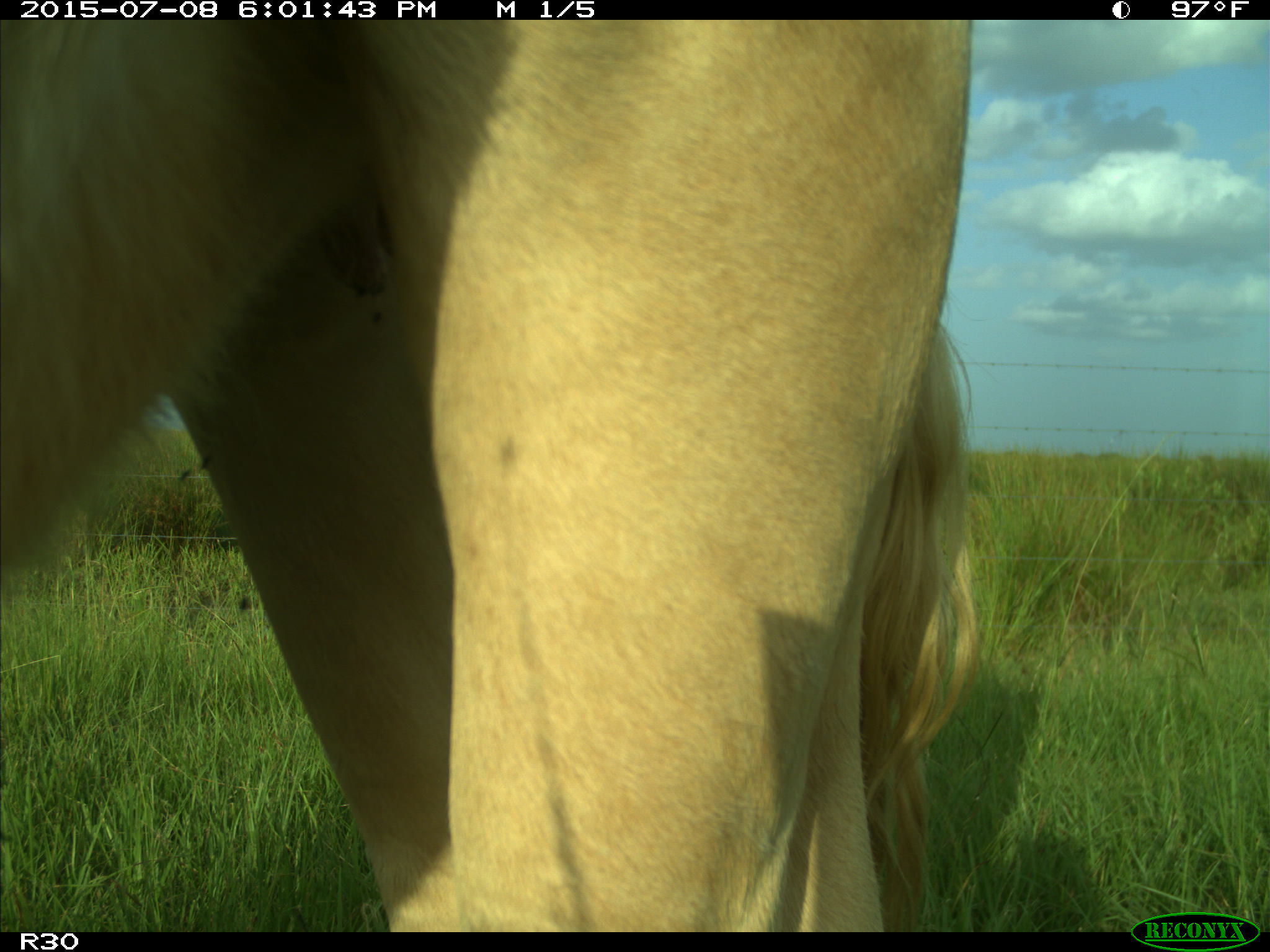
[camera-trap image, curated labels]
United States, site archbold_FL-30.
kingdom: Animalia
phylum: Chordata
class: Mammalia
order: Artiodactyla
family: Bovidae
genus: Bos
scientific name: Bos taurus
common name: domestic cow